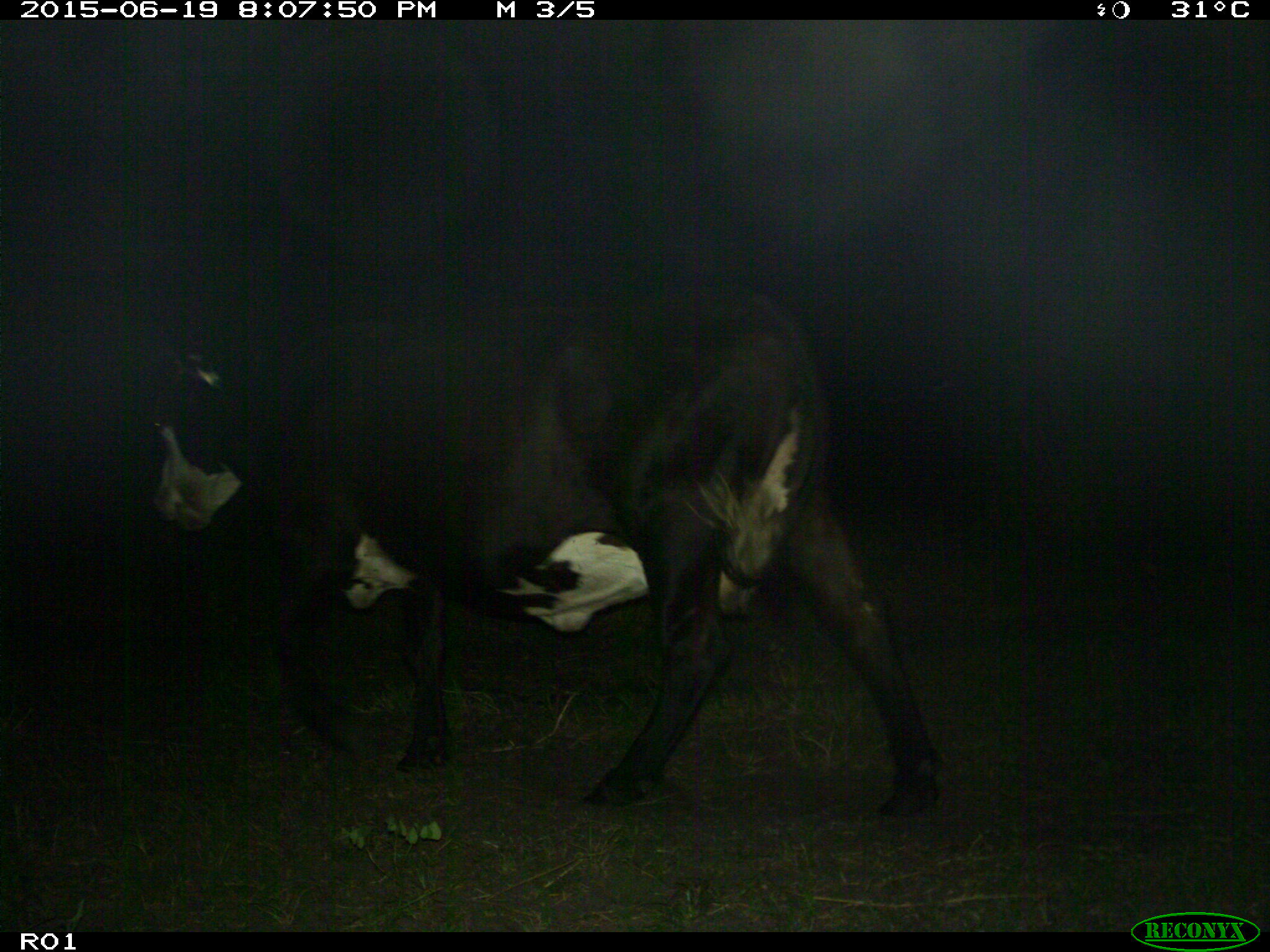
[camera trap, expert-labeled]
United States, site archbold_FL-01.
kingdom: Animalia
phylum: Chordata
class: Mammalia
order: Artiodactyla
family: Bovidae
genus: Bos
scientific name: Bos taurus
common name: domestic cow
Bos taurus (domestic cow).